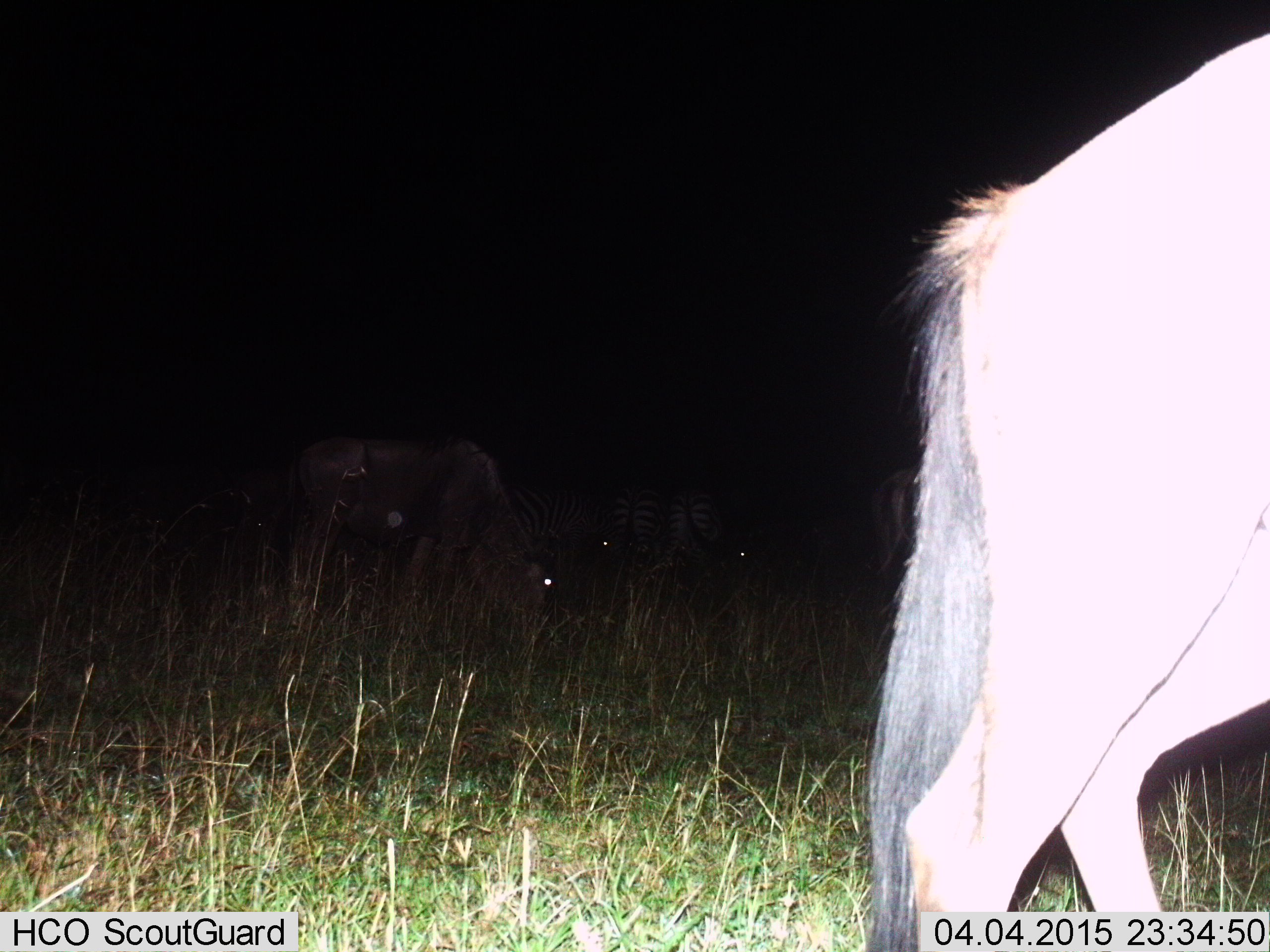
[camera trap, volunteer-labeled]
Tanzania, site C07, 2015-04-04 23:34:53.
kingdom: Animalia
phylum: Chordata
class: Mammalia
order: Artiodactyla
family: Bovidae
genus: Connochaetes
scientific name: Connochaetes taurinus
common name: blue wildebeest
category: wildebeest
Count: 2.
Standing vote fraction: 50%.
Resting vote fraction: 6%.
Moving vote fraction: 19%.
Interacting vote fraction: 0%.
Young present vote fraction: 0%.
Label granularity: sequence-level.